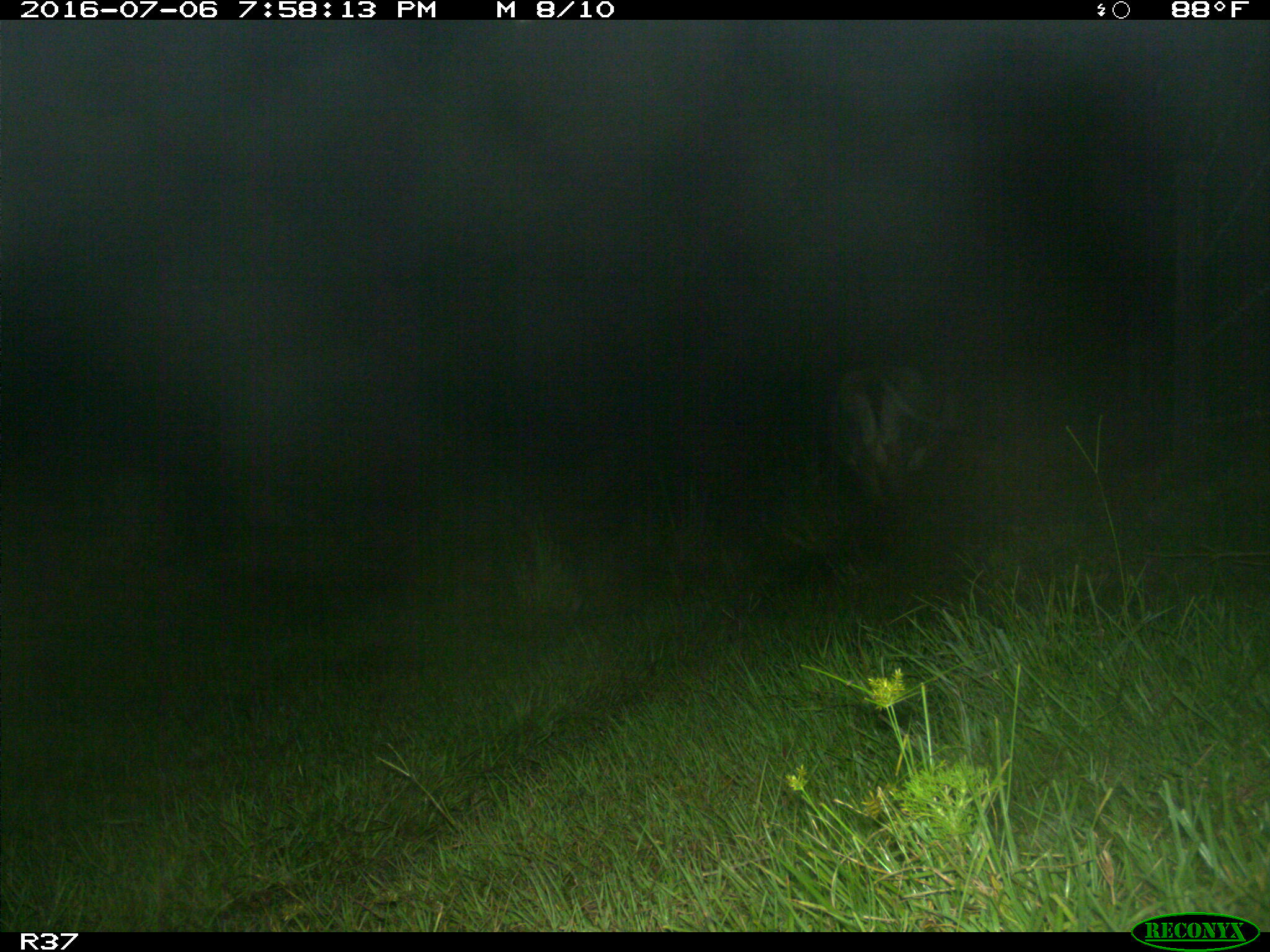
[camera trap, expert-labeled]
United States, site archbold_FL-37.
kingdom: Animalia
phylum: Chordata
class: Mammalia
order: Artiodactyla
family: Bovidae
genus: Bos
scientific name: Bos taurus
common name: domestic cow